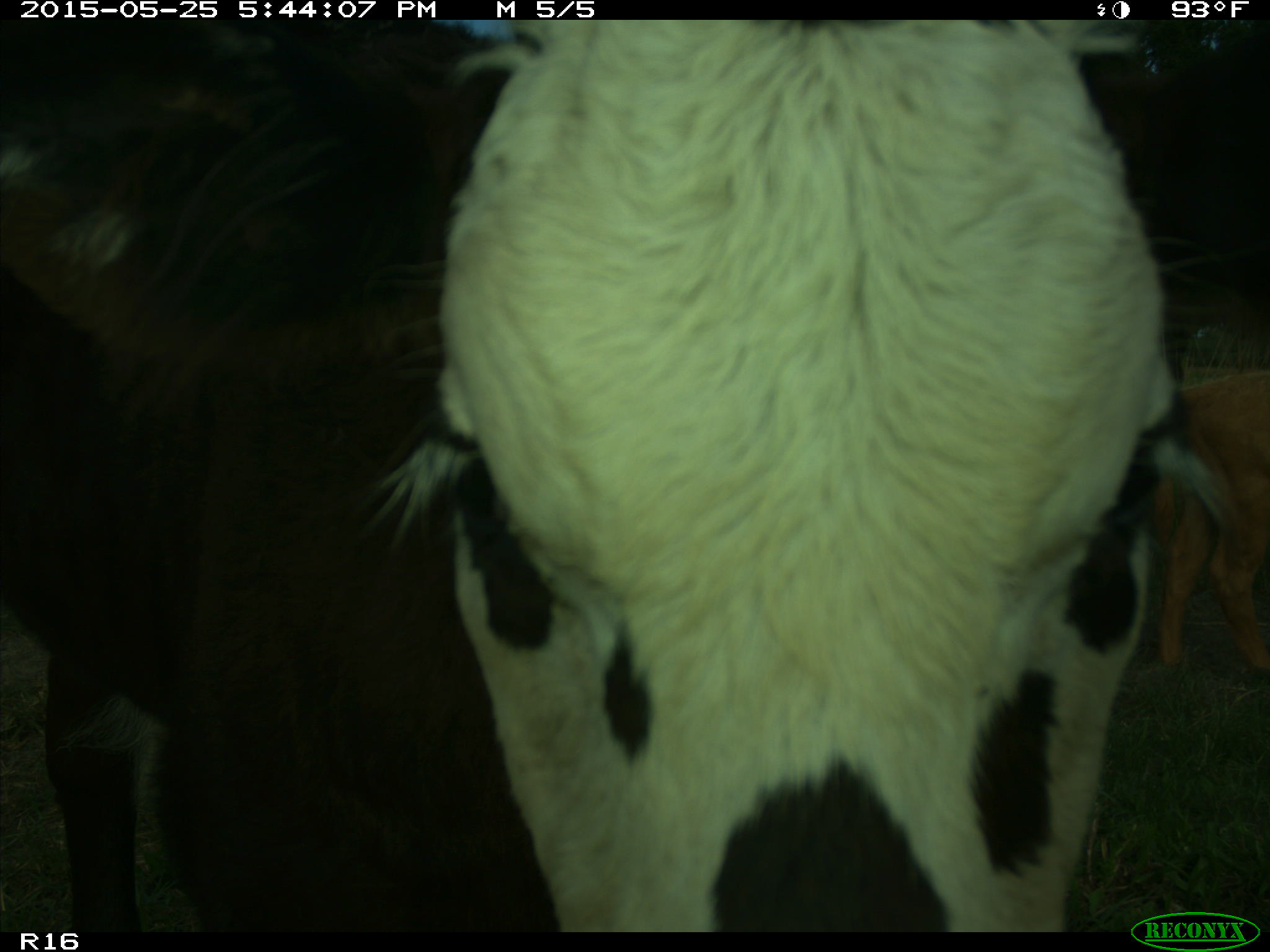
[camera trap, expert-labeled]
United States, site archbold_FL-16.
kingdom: Animalia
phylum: Chordata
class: Mammalia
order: Artiodactyla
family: Bovidae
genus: Bos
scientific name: Bos taurus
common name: domestic cow